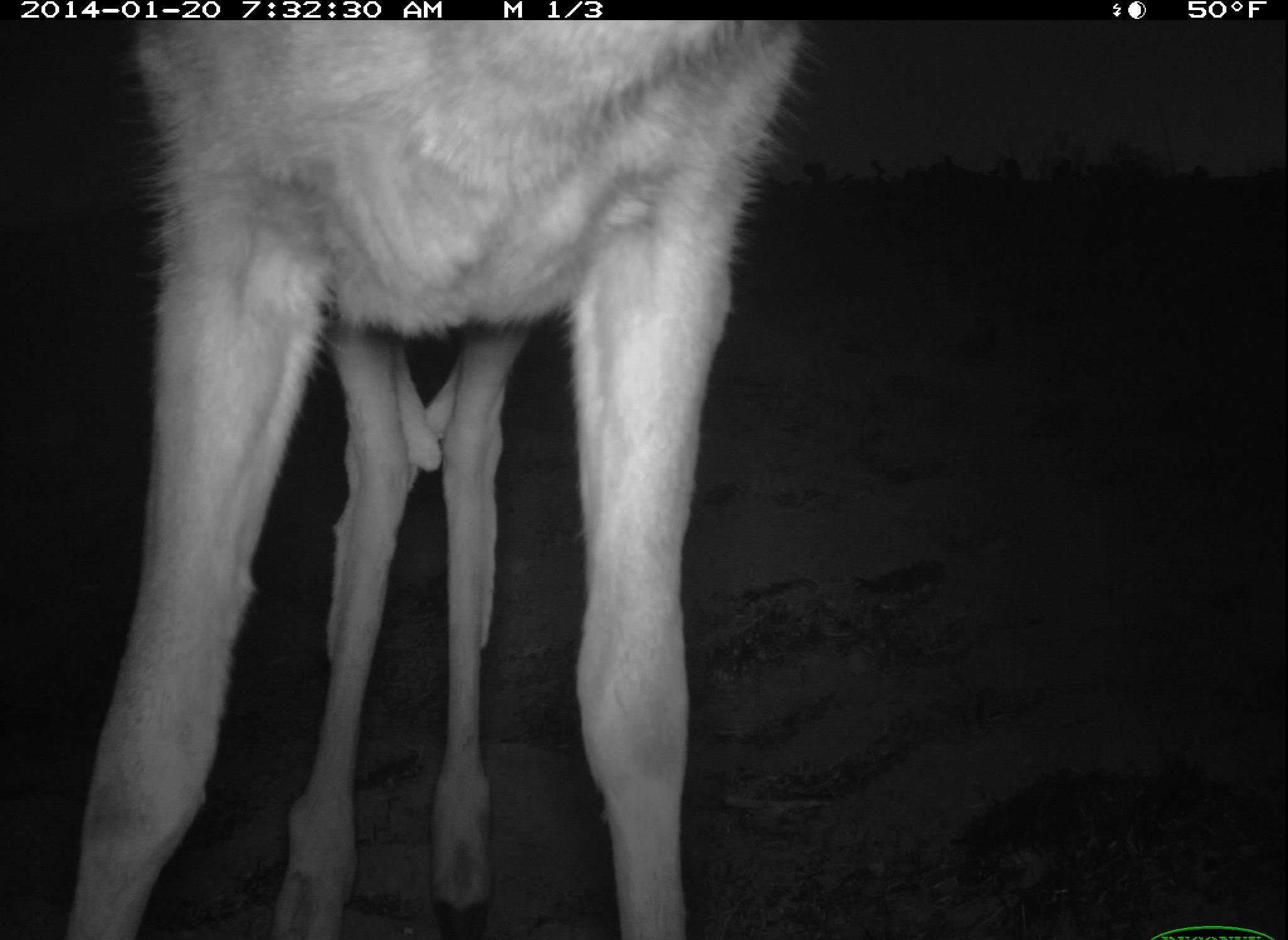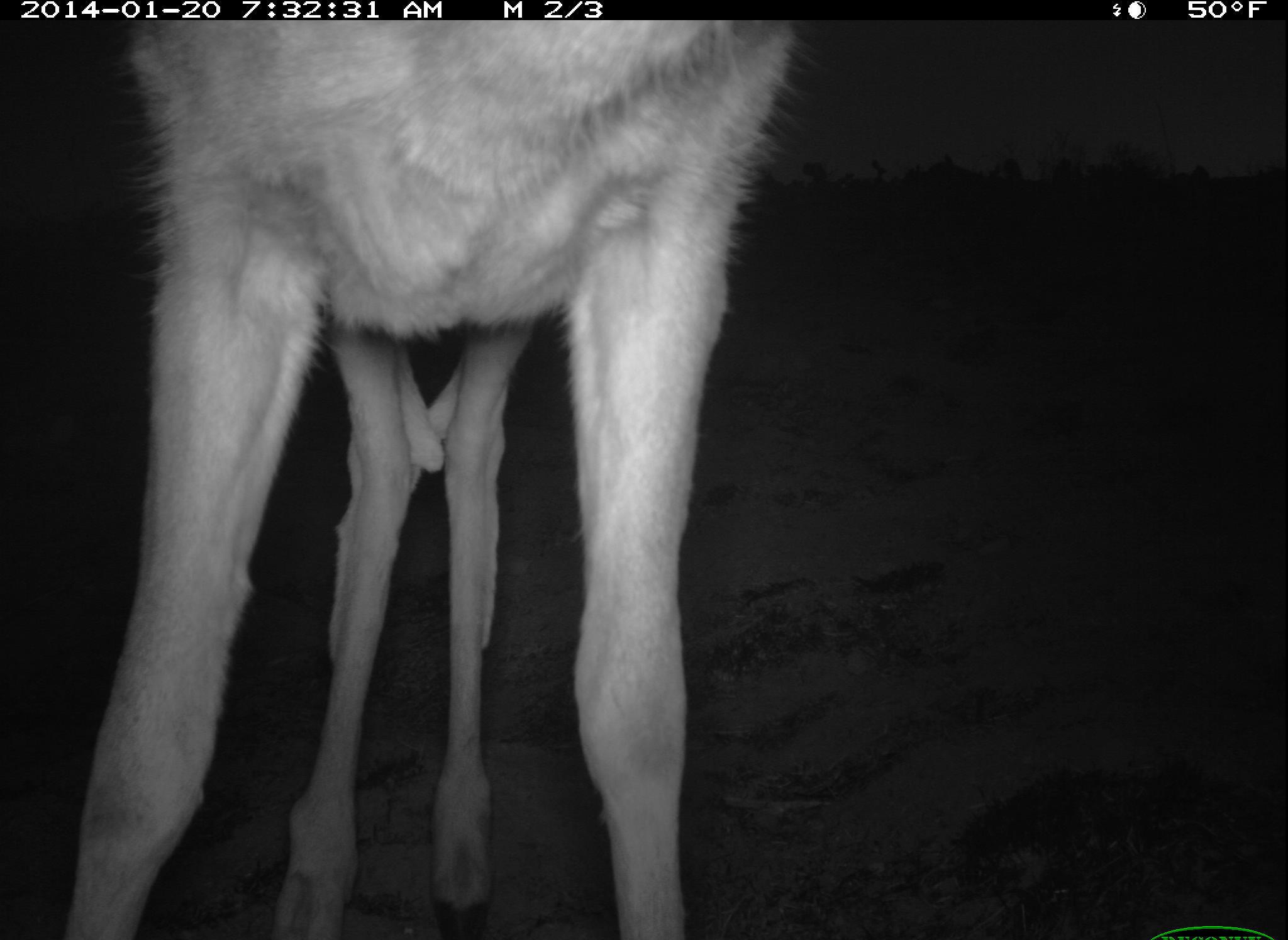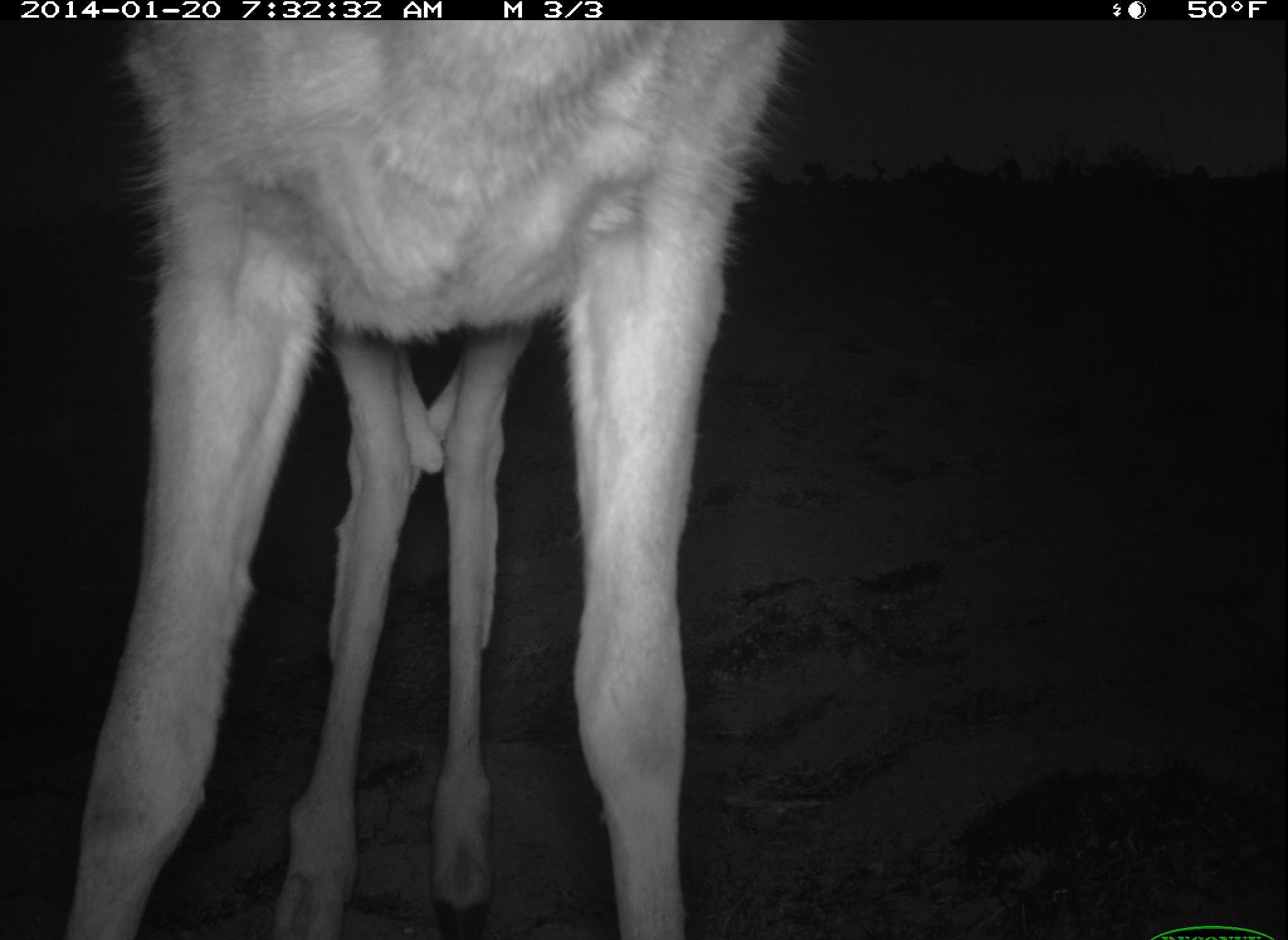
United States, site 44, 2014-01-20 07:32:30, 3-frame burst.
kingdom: Animalia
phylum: Chordata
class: Mammalia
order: Artiodactyla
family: Cervidae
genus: Odocoileus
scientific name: Odocoileus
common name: deer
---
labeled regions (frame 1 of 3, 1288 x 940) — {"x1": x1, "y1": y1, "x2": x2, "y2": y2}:
deer: {"x1": 70, "y1": 21, "x2": 802, "y2": 938}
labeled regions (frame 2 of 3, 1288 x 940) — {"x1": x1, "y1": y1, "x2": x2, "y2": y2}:
deer: {"x1": 63, "y1": 19, "x2": 797, "y2": 938}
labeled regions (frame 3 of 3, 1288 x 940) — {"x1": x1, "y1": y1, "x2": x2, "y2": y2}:
deer: {"x1": 71, "y1": 17, "x2": 787, "y2": 938}